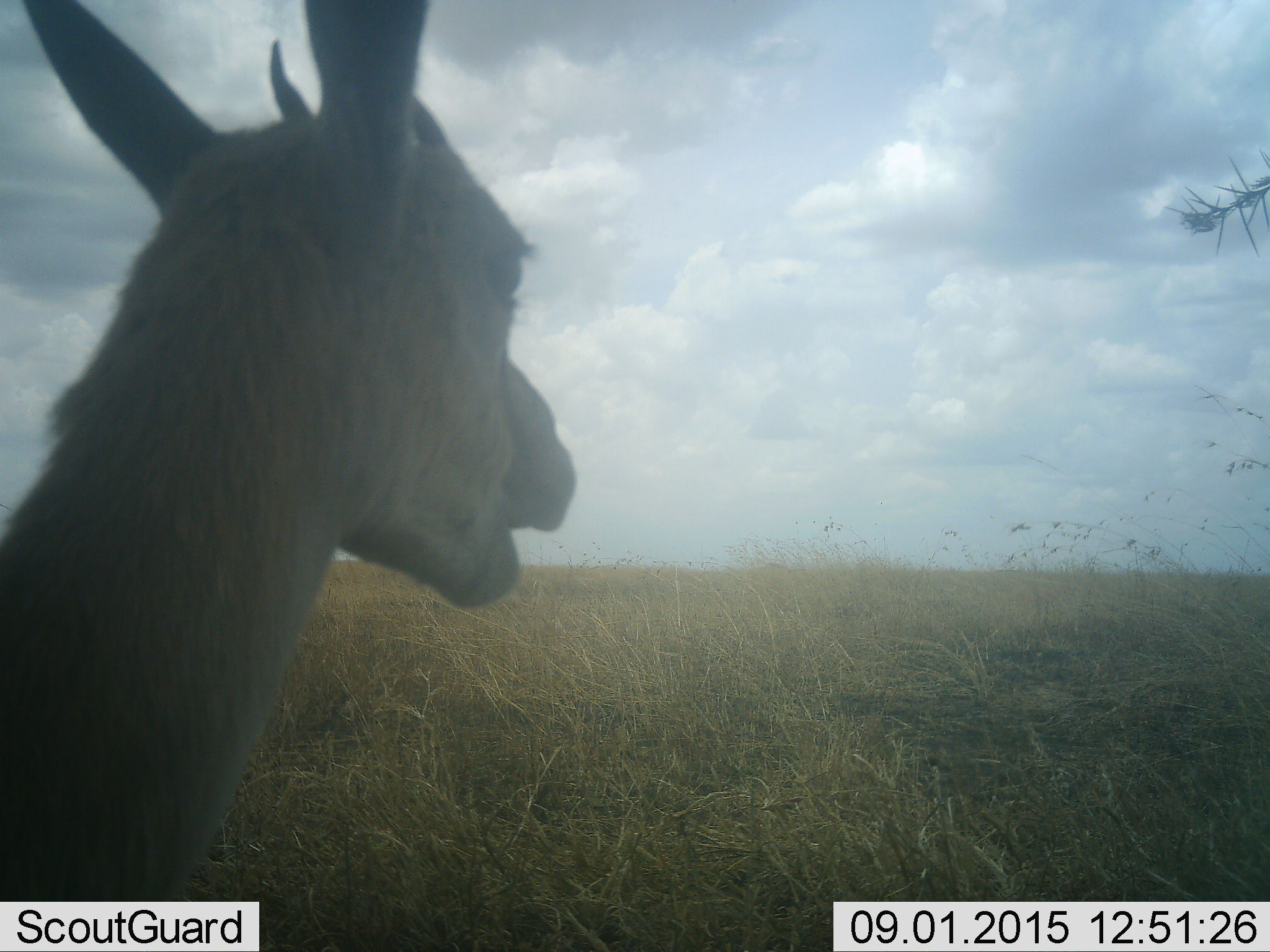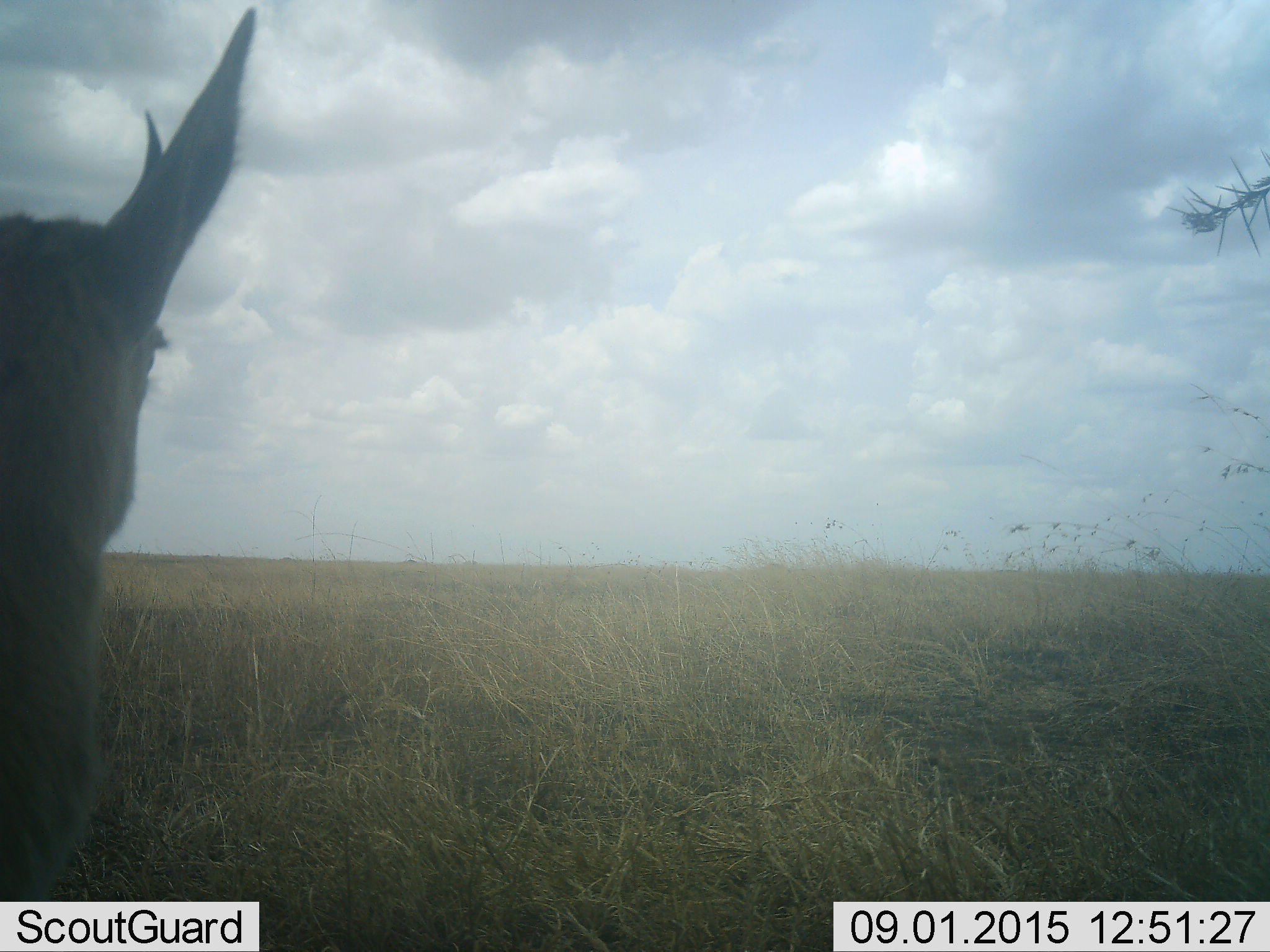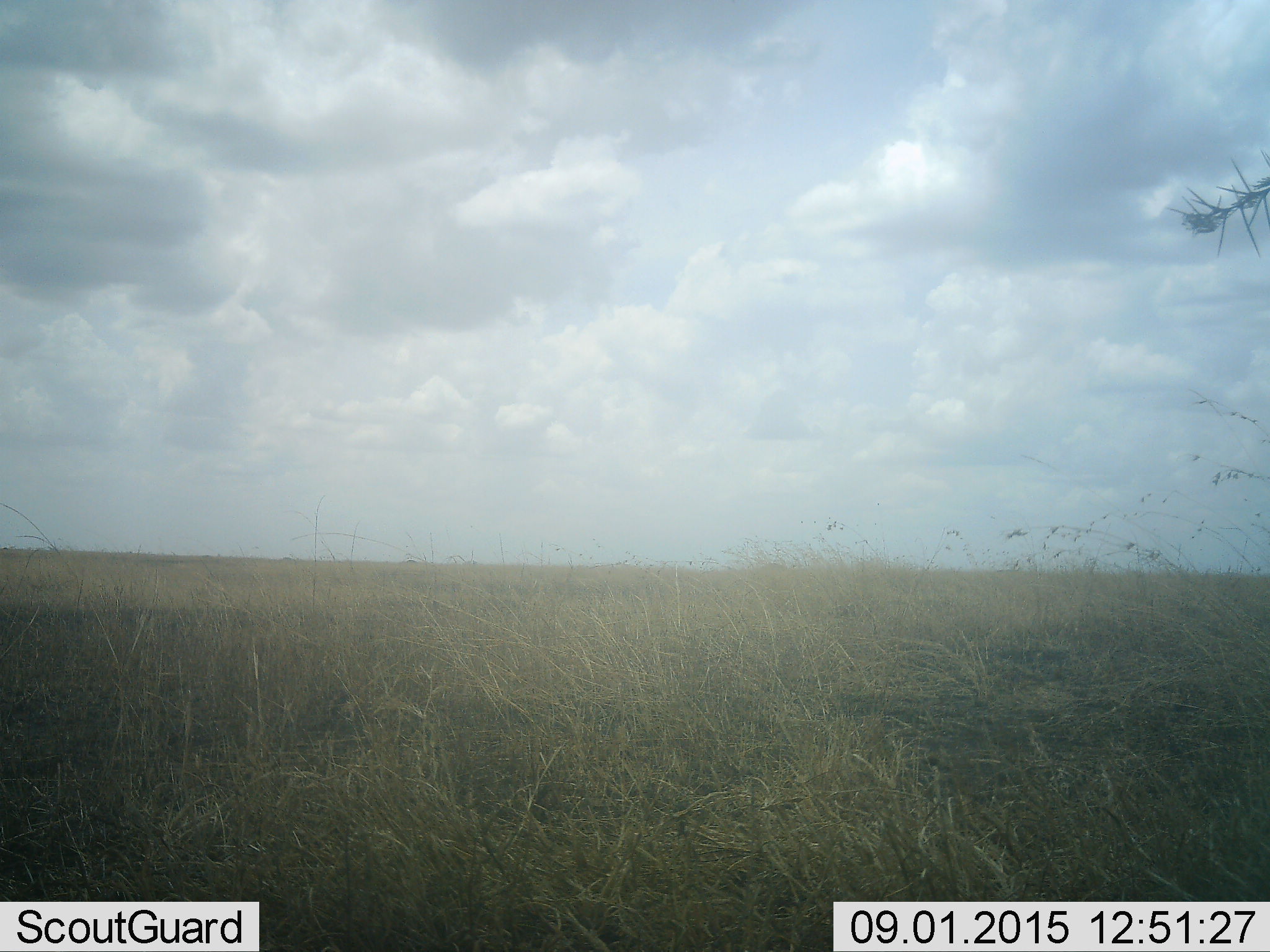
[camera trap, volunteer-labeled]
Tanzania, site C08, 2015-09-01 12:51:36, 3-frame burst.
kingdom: Animalia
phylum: Chordata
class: Mammalia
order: Artiodactyla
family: Bovidae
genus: Eudorcas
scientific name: Eudorcas thomsonii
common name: thomson's gazelle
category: gazellethomsons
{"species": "gazellethomsons (thomson's gazelle) (Eudorcas thomsonii)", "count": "1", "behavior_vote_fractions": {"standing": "67%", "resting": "0%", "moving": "33%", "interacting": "0%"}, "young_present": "0%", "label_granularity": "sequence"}